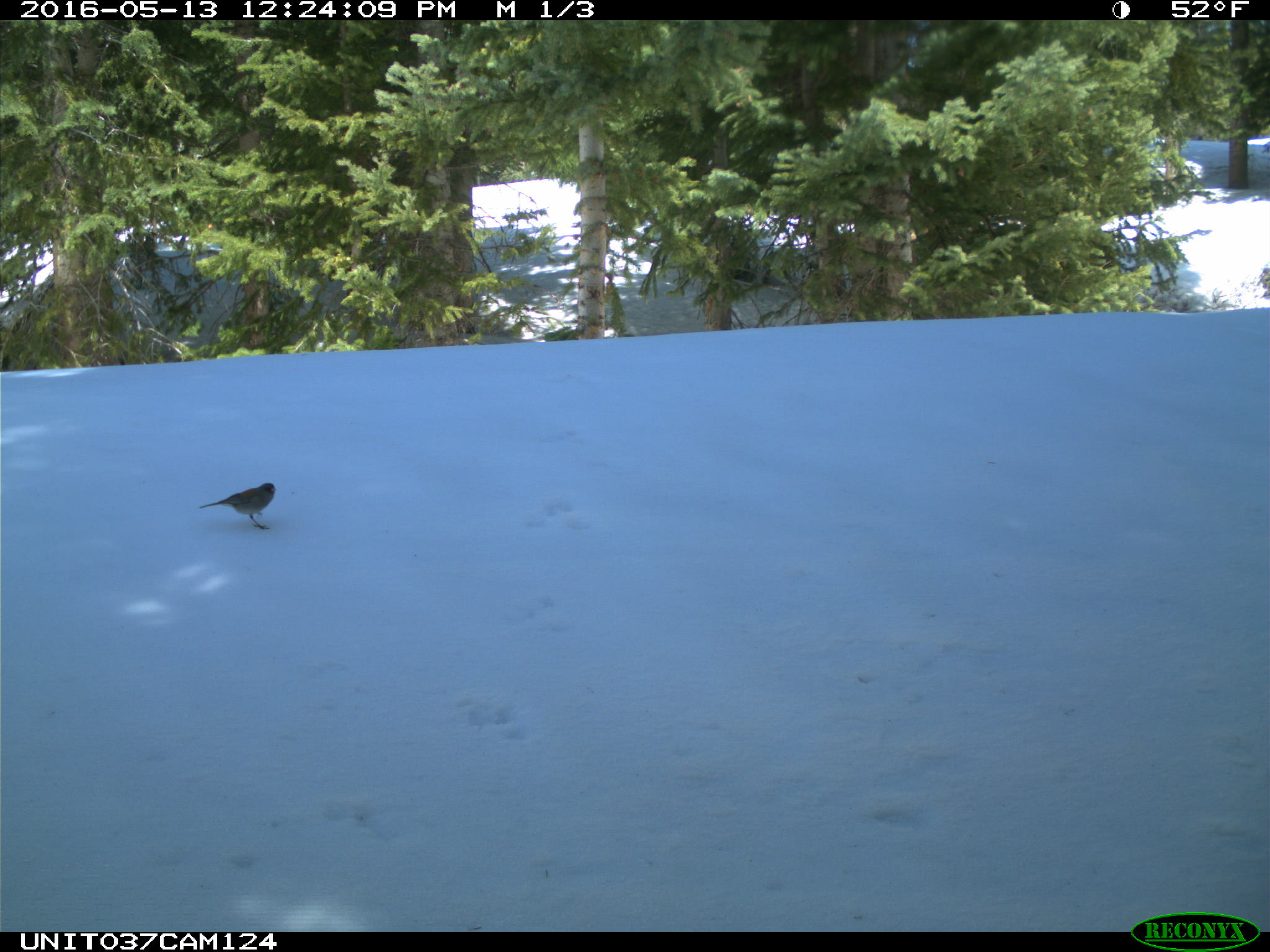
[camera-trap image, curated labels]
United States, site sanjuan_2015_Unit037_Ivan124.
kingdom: Animalia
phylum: Chordata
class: Aves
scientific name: Aves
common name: birds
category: unidentified bird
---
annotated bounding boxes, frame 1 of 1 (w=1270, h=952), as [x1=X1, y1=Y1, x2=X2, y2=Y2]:
animal: [x1=198, y1=482, x2=277, y2=531]